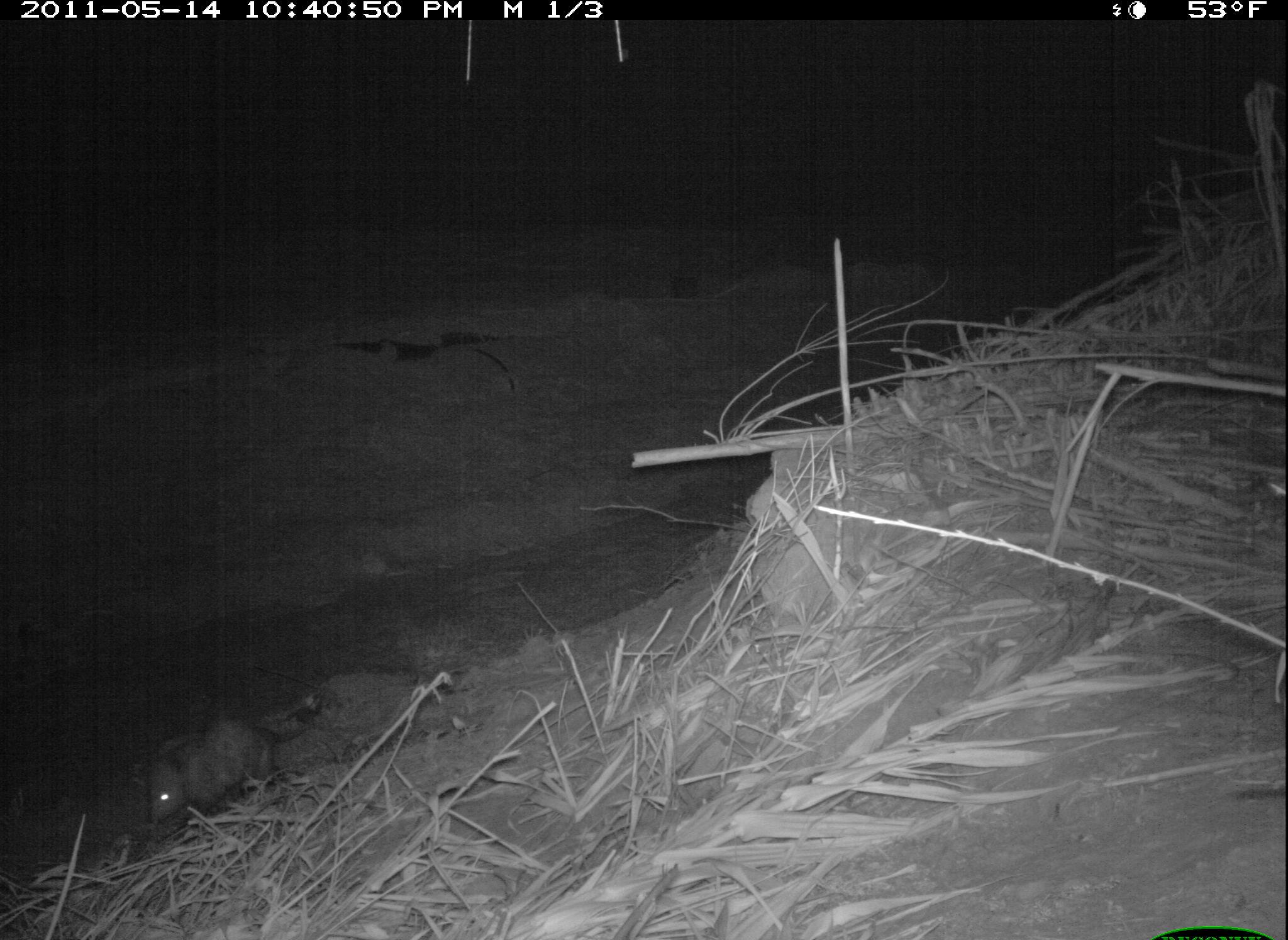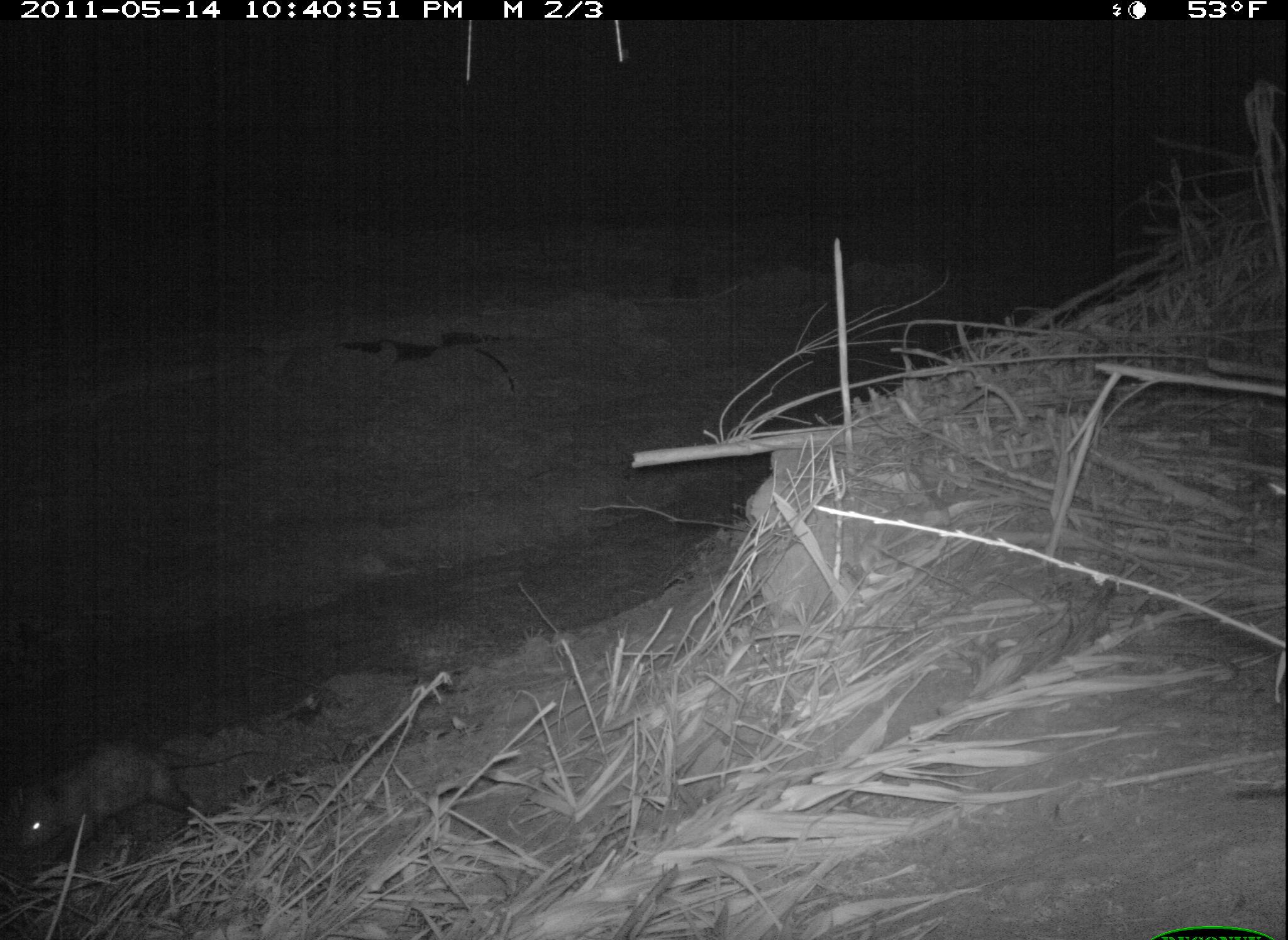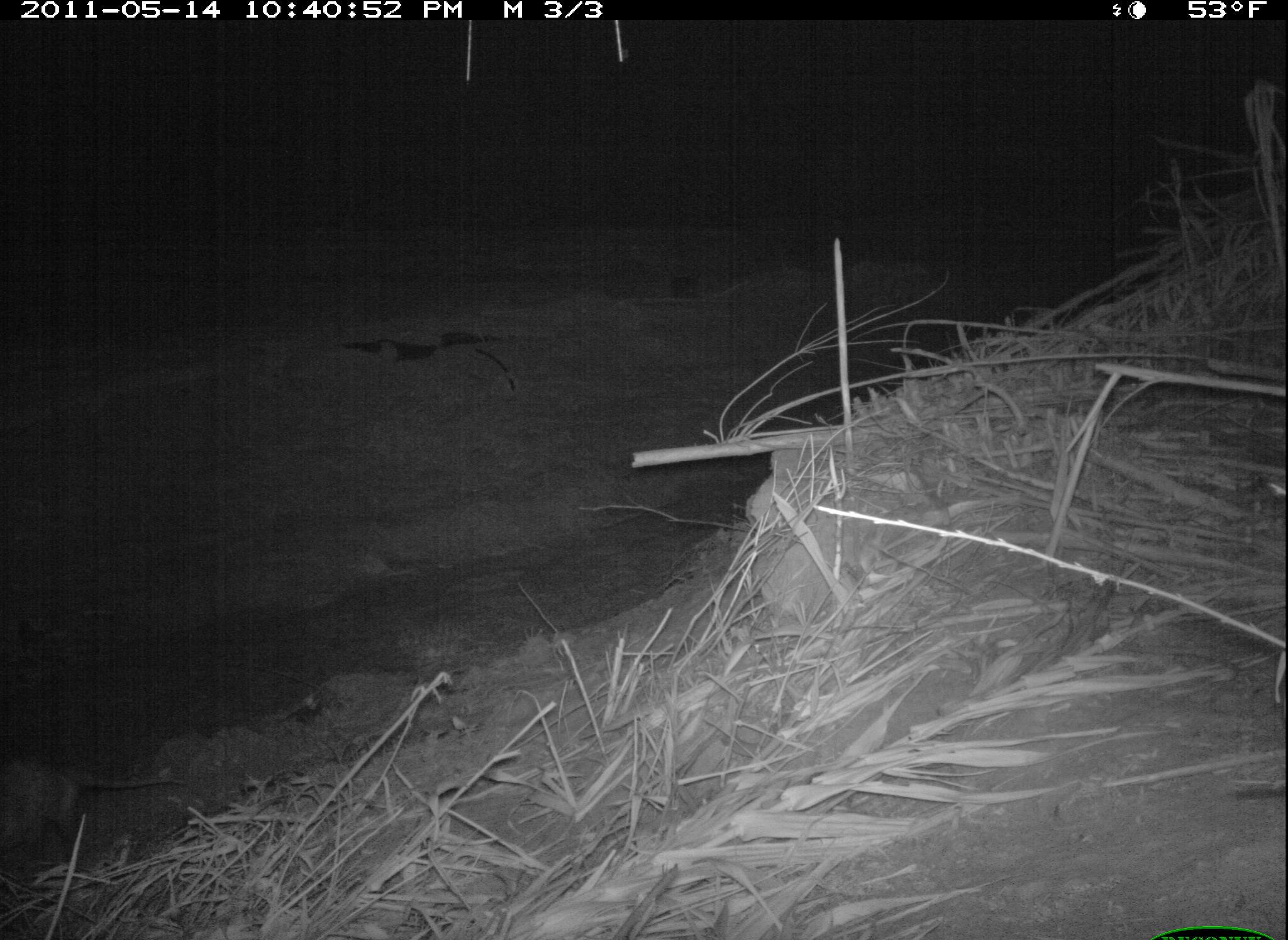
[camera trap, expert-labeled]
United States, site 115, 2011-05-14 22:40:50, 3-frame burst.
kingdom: Animalia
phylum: Chordata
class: Mammalia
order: Didelphimorphia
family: Didelphidae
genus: Didelphis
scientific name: Didelphis virginiana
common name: virginia opossum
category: opossum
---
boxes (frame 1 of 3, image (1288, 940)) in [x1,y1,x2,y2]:
opossum: [135,676,345,833]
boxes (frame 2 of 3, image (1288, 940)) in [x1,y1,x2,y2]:
opossum: [3,723,277,870]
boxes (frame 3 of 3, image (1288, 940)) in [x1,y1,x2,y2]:
opossum: [1,736,190,842]